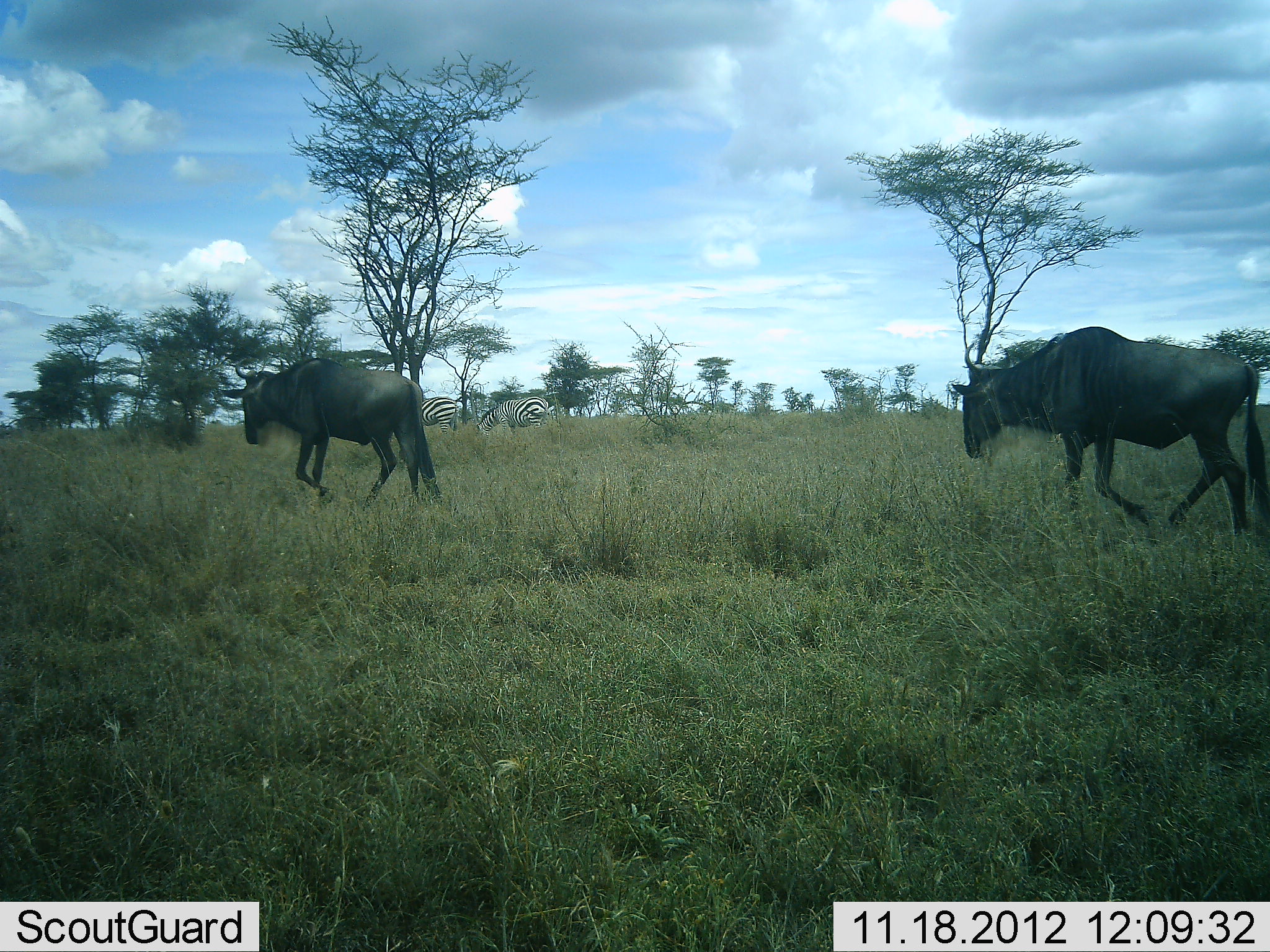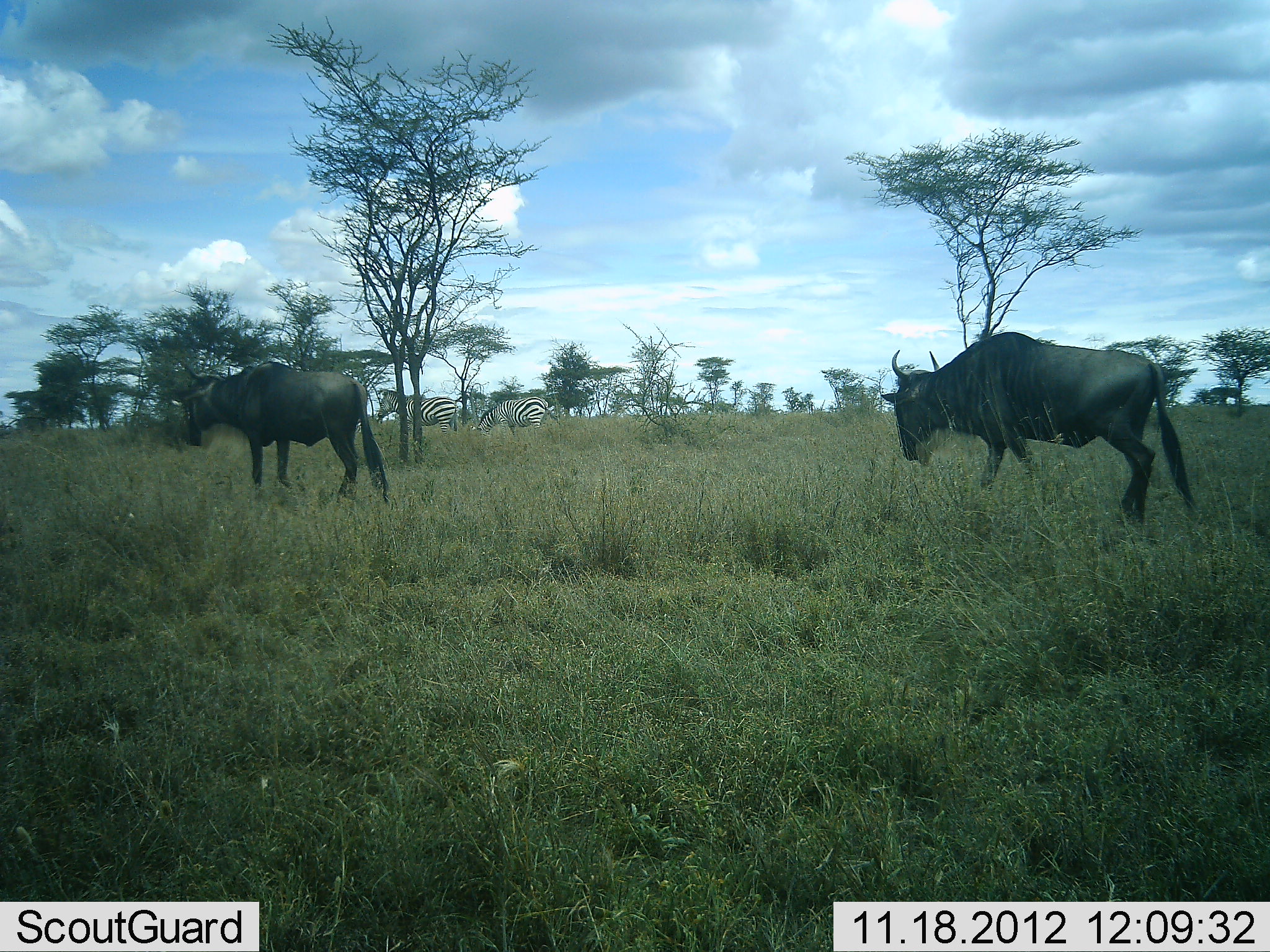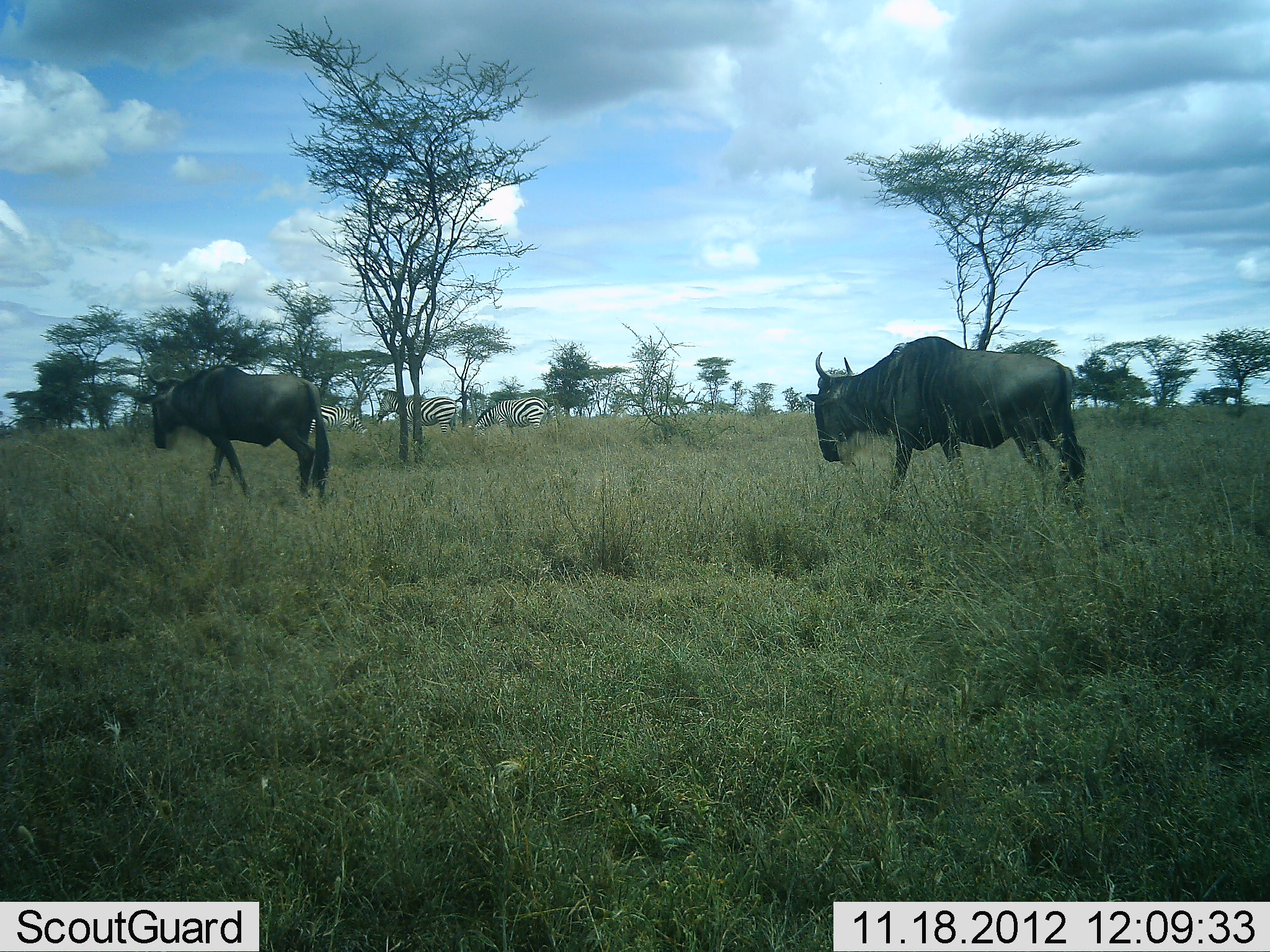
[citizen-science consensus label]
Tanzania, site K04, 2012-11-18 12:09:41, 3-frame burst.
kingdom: Animalia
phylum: Chordata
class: Mammalia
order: Artiodactyla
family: Bovidae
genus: Connochaetes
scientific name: Connochaetes taurinus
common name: blue wildebeest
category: wildebeest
Wildebeest (blue wildebeest) (Connochaetes taurinus), count 2. Behavior (volunteer vote fractions): standing 0%, resting 0%, moving 100%, interacting 0%. Young present (vote fraction): 0%. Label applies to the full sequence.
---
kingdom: Animalia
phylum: Chordata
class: Mammalia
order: Perissodactyla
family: Equidae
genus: Equus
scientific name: Equus quagga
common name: plains zebra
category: zebra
Zebra (plains zebra) (Equus quagga), count 2. Behavior (volunteer vote fractions): standing 80%, resting 10%, moving 0%, interacting 0%. Young present (vote fraction): 0%. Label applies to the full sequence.